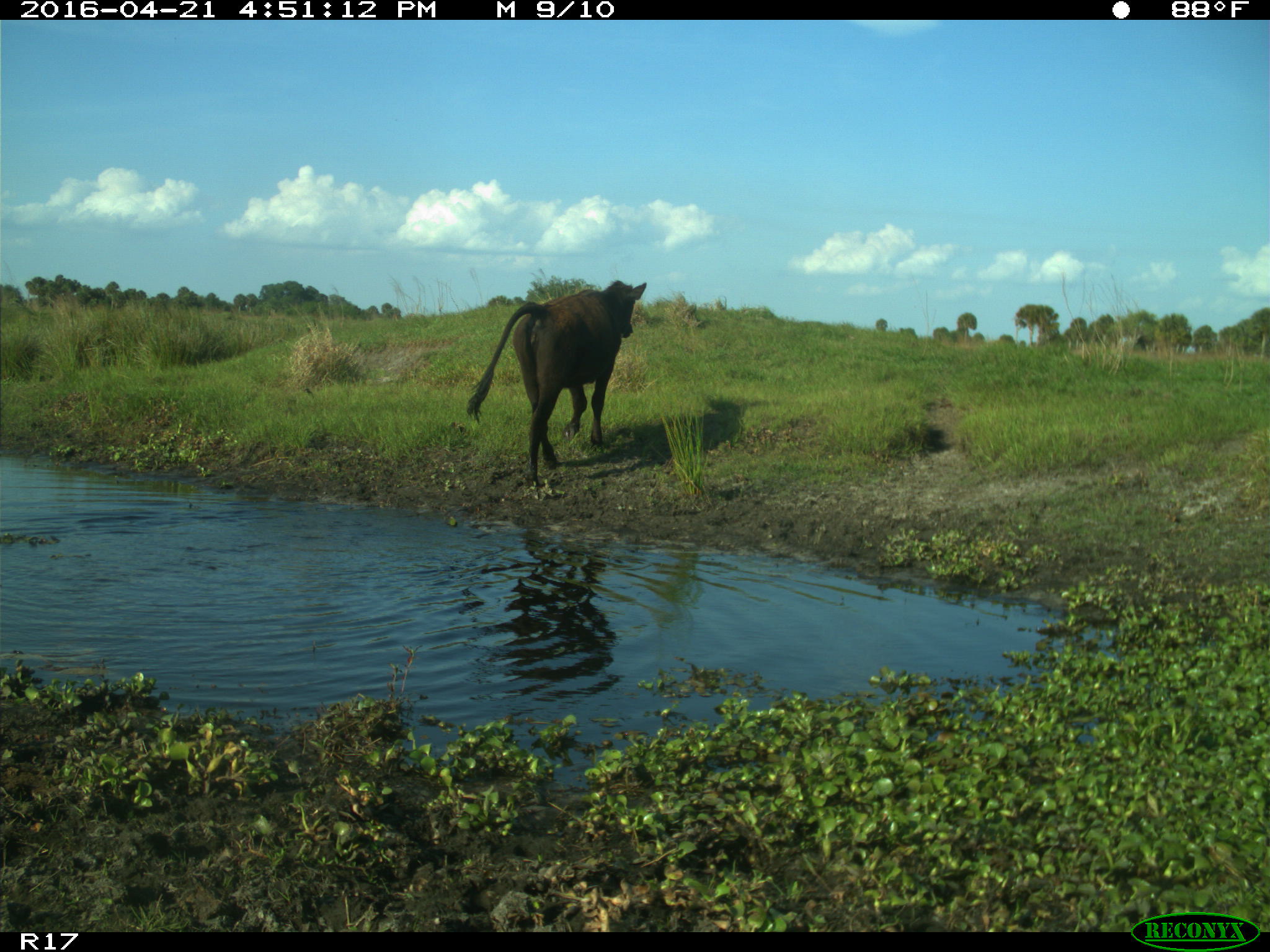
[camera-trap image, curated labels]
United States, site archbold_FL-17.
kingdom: Animalia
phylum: Chordata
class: Mammalia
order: Artiodactyla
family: Bovidae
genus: Bos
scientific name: Bos taurus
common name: domestic cow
Bos taurus (domestic cow).